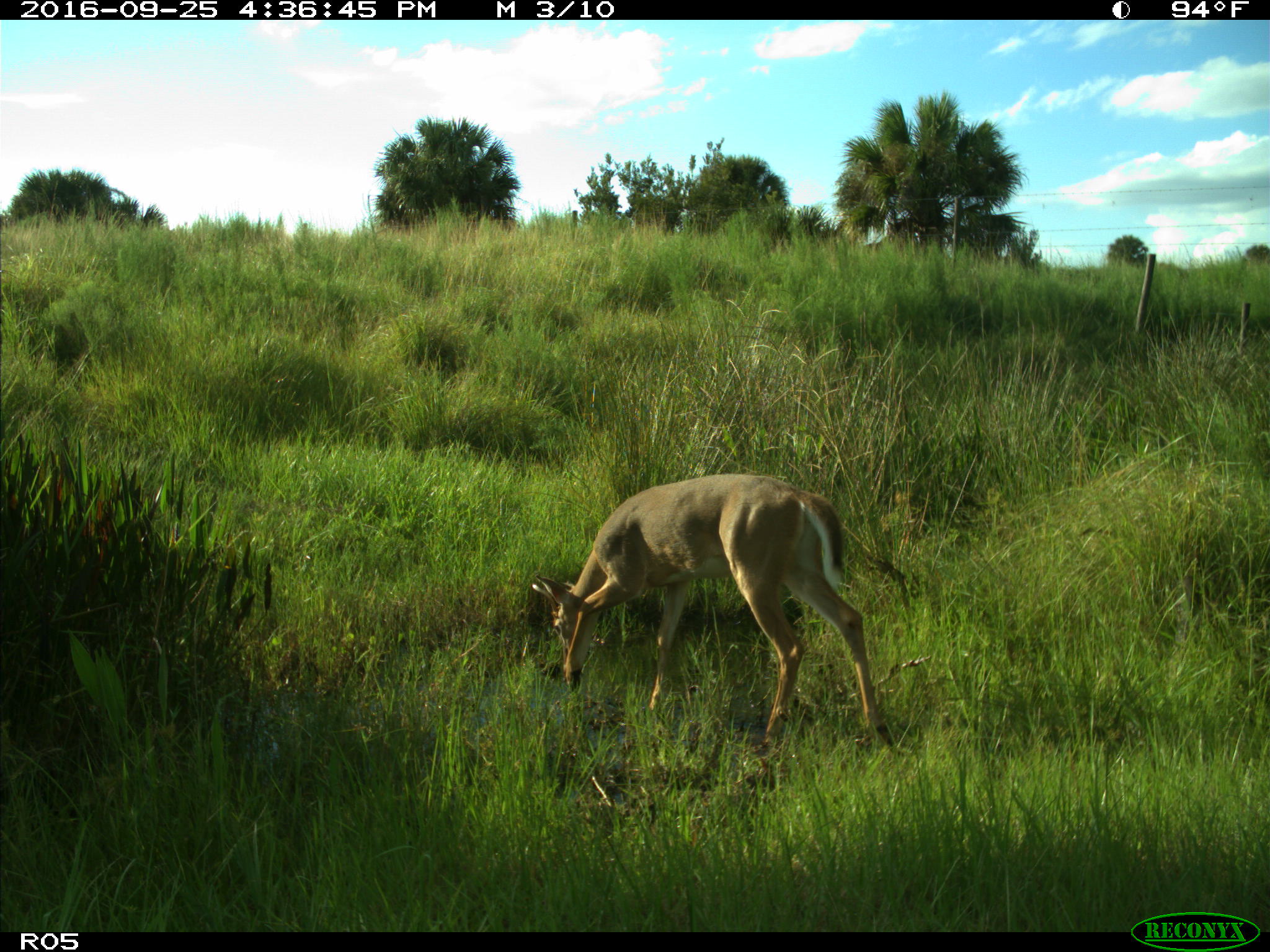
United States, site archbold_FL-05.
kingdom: Animalia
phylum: Chordata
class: Mammalia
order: Artiodactyla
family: Cervidae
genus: Odocoileus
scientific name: Odocoileus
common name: deer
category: unidentified deer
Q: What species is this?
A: Unidentified deer (deer) (Odocoileus).